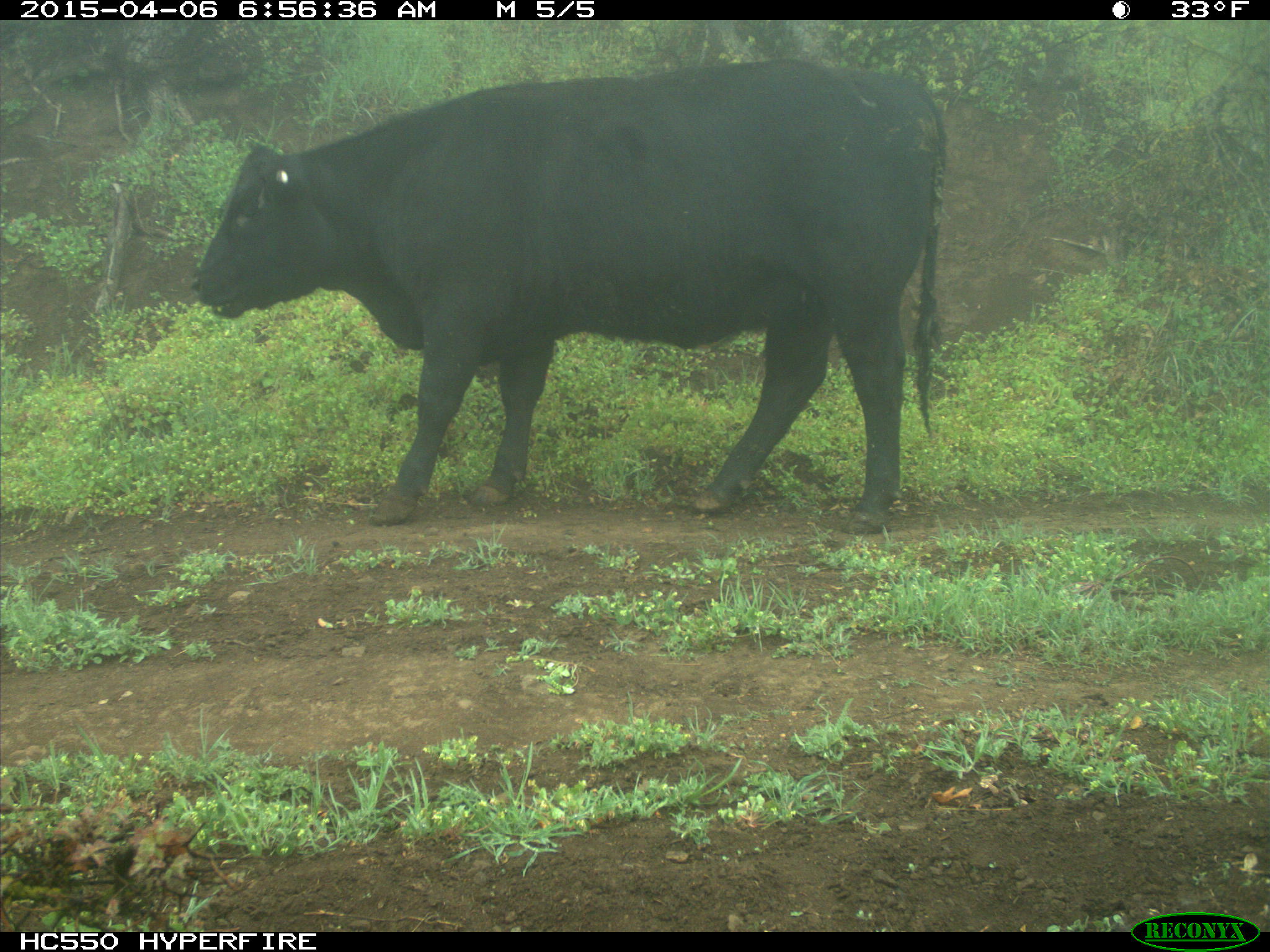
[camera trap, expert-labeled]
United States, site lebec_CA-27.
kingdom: Animalia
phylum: Chordata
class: Mammalia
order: Artiodactyla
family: Bovidae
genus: Bos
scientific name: Bos taurus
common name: domestic cow